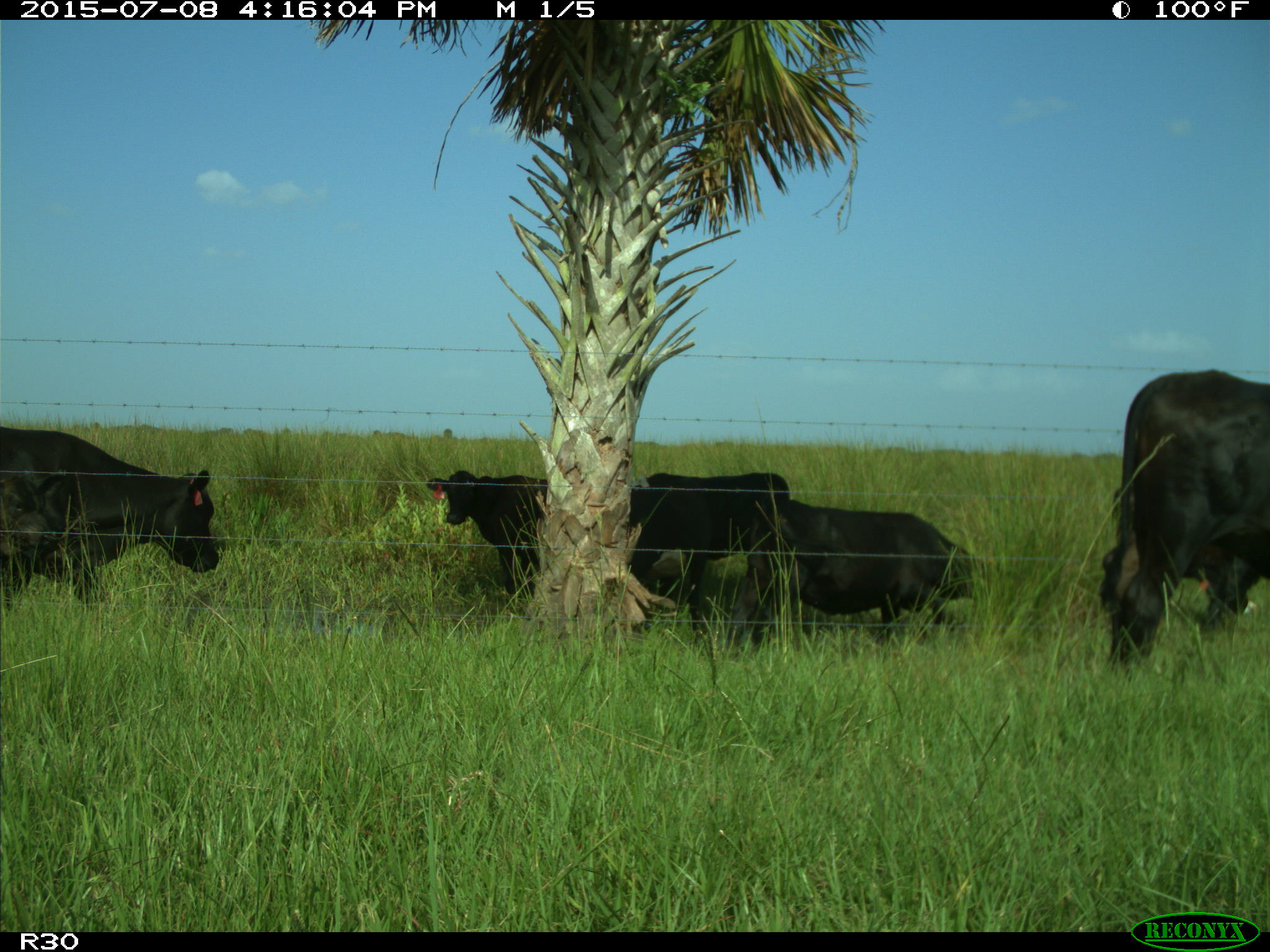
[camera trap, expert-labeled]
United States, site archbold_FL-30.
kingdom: Animalia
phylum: Chordata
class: Mammalia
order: Artiodactyla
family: Bovidae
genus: Bos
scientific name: Bos taurus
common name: domestic cow